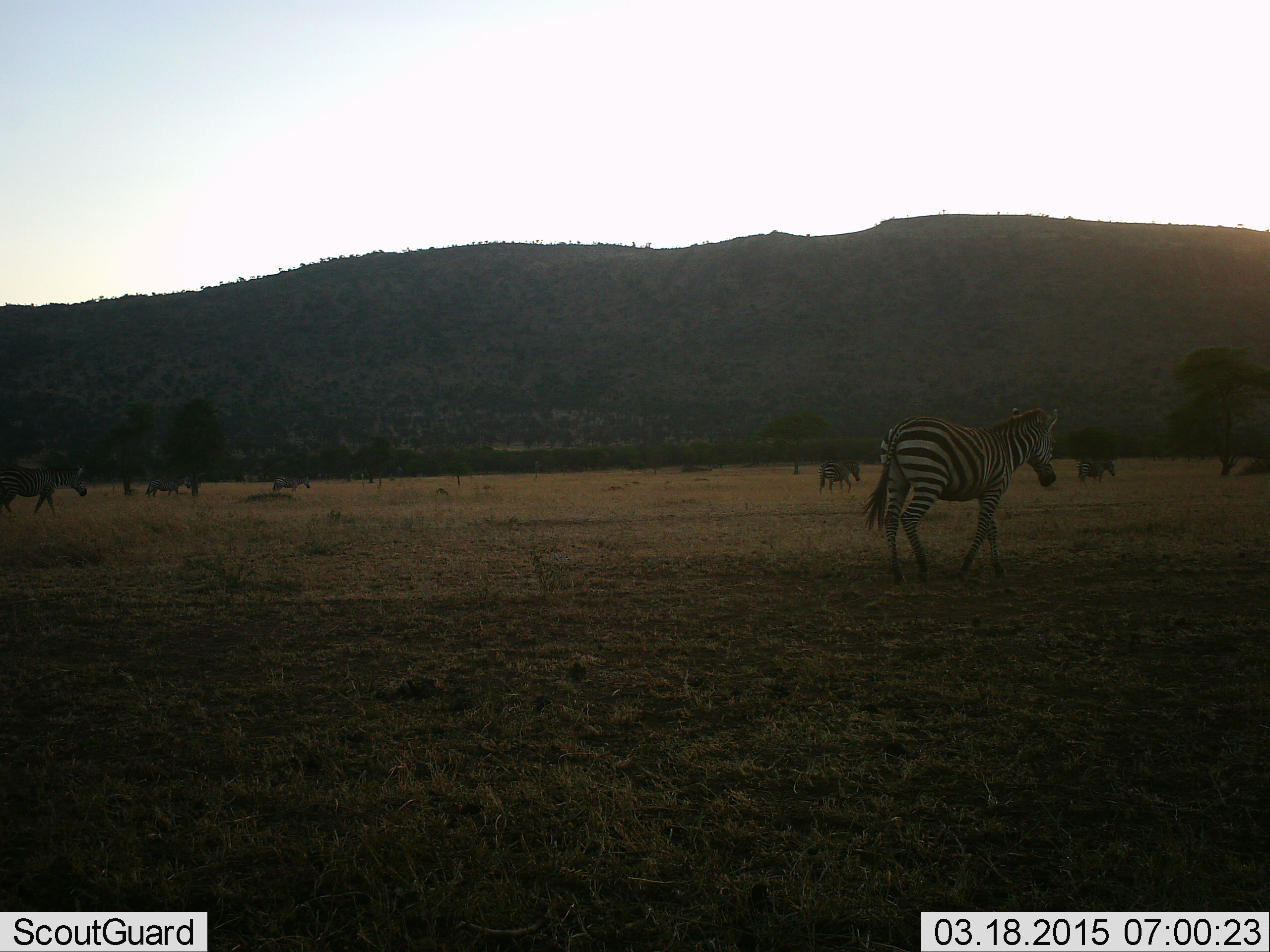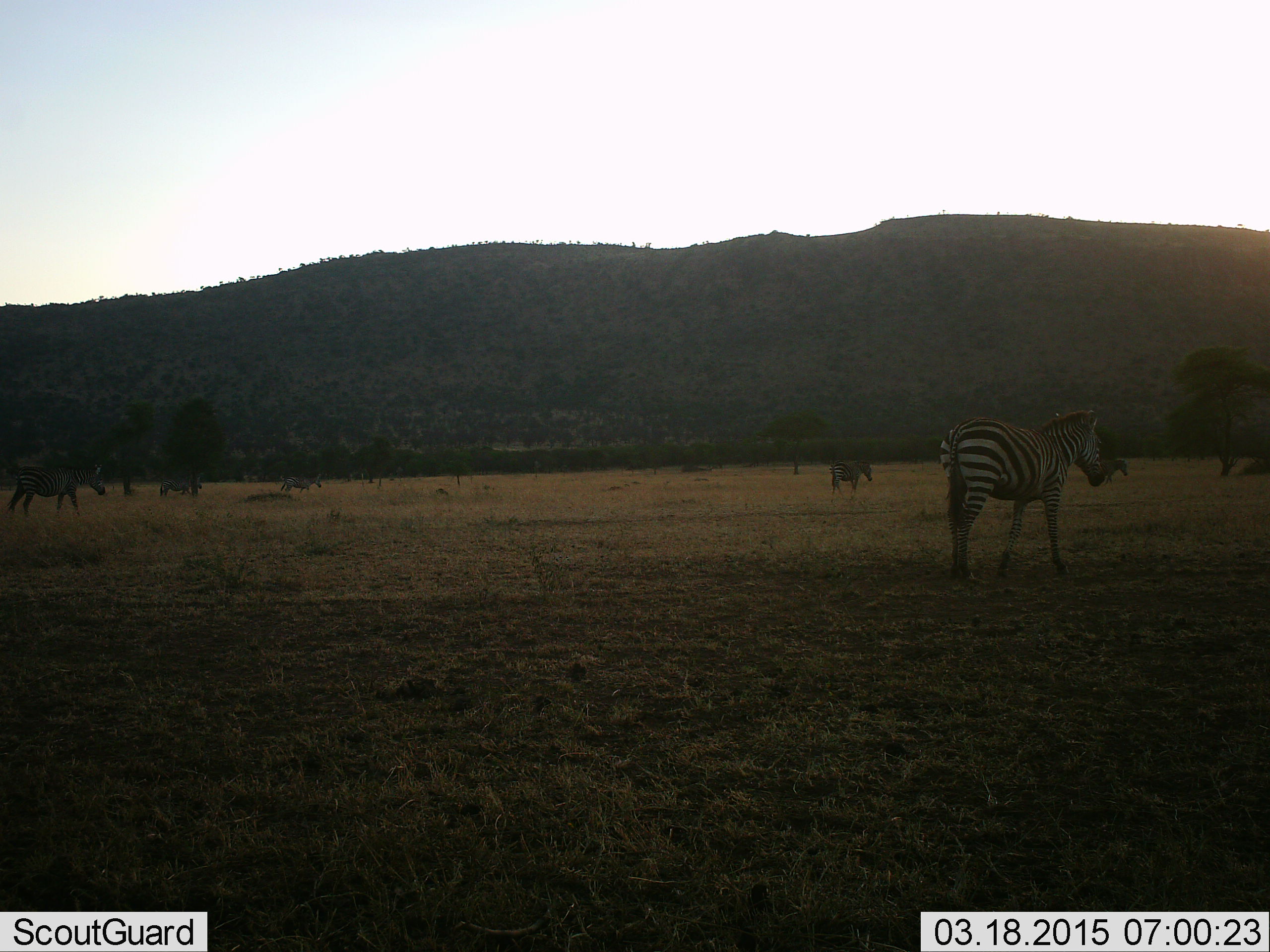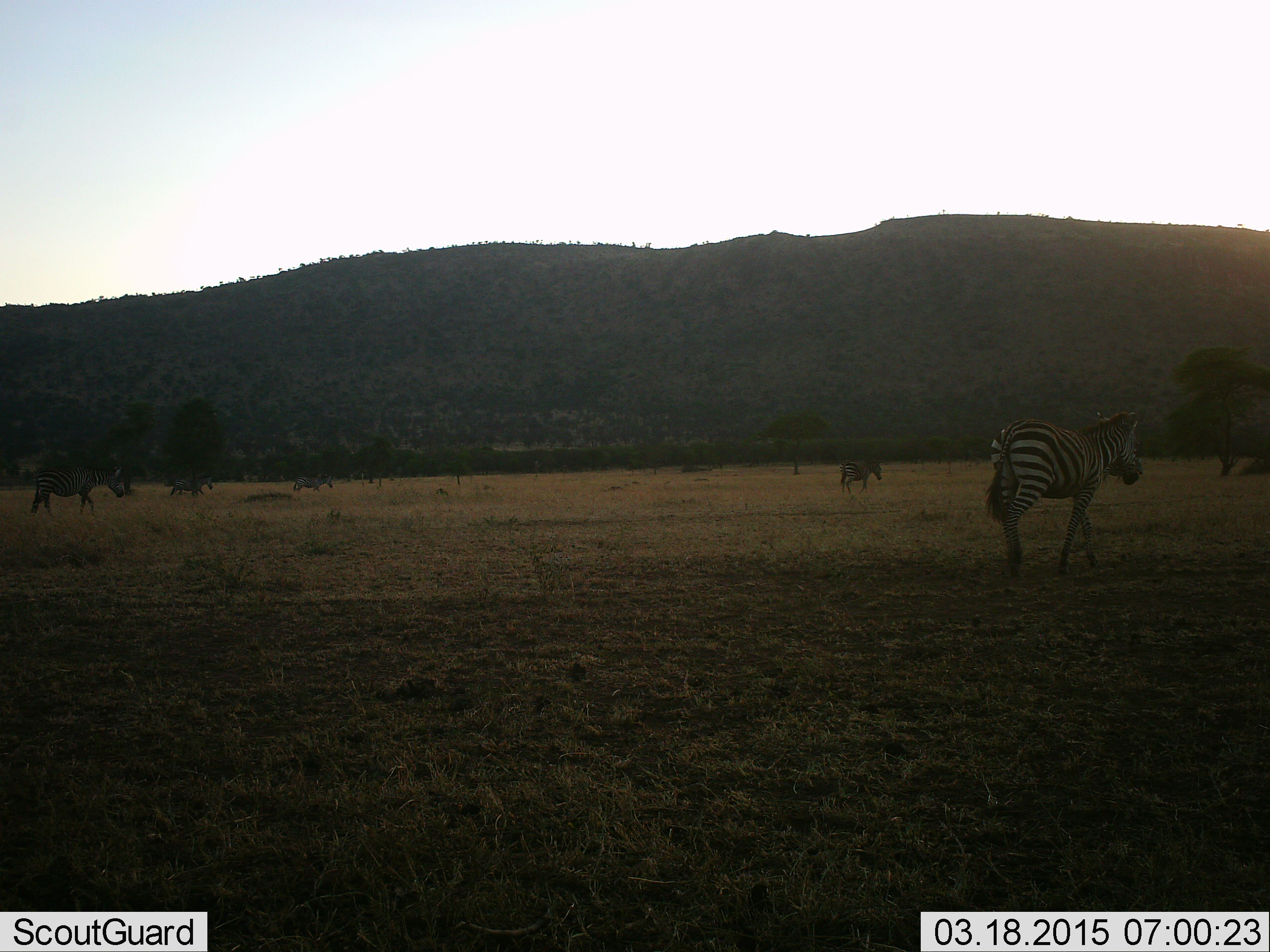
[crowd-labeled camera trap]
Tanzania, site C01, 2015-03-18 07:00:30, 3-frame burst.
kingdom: Animalia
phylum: Chordata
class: Mammalia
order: Perissodactyla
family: Equidae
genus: Equus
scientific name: Equus quagga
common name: plains zebra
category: zebra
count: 6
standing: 10%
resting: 0%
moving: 100%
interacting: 0%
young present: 0%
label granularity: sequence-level